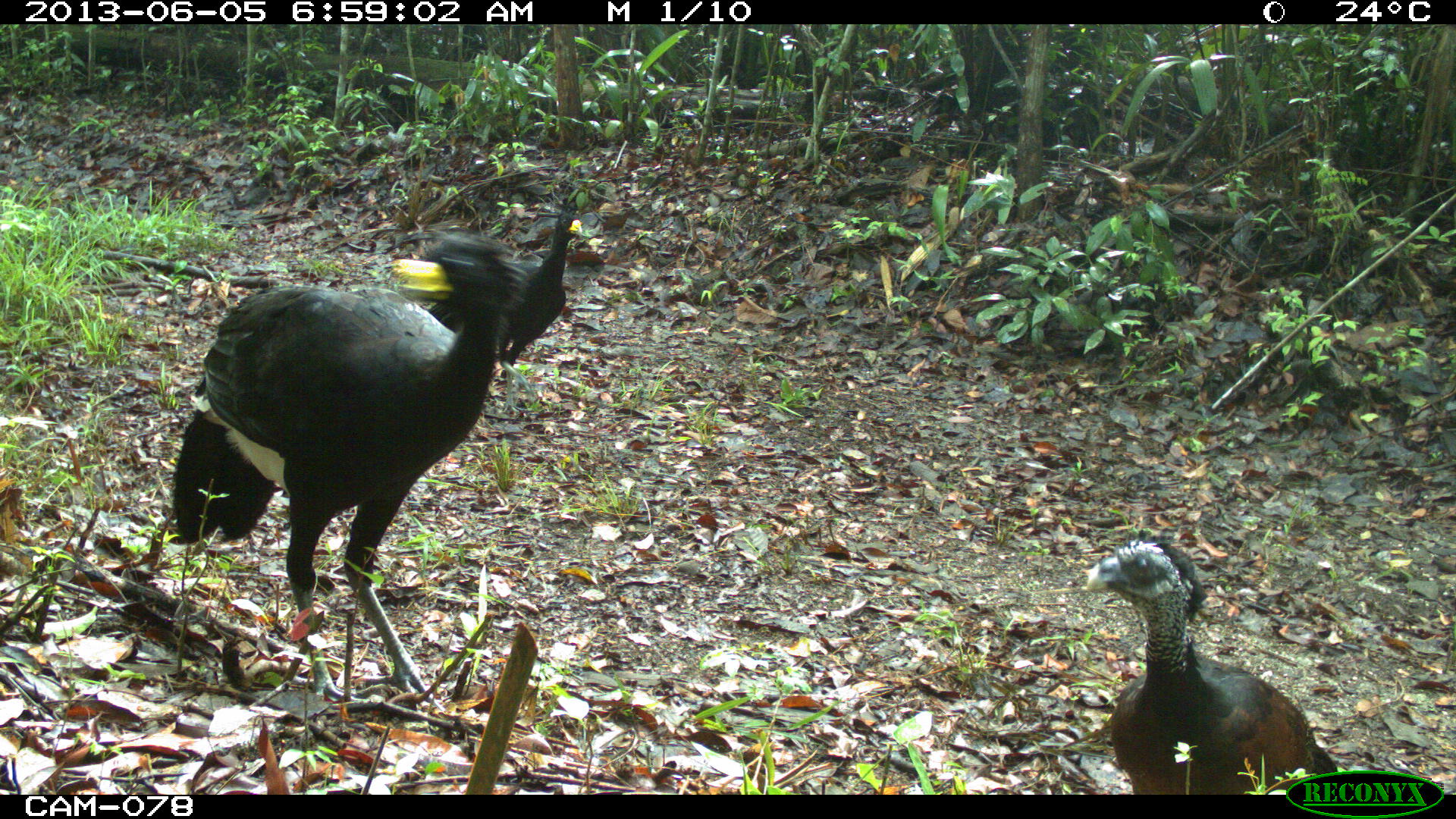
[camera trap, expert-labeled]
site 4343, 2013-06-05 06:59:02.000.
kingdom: Animalia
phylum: Chordata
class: Aves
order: Galliformes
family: Cracidae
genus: Crax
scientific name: Crax rubra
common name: great curassow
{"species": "Crax rubra (great curassow)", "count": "3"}